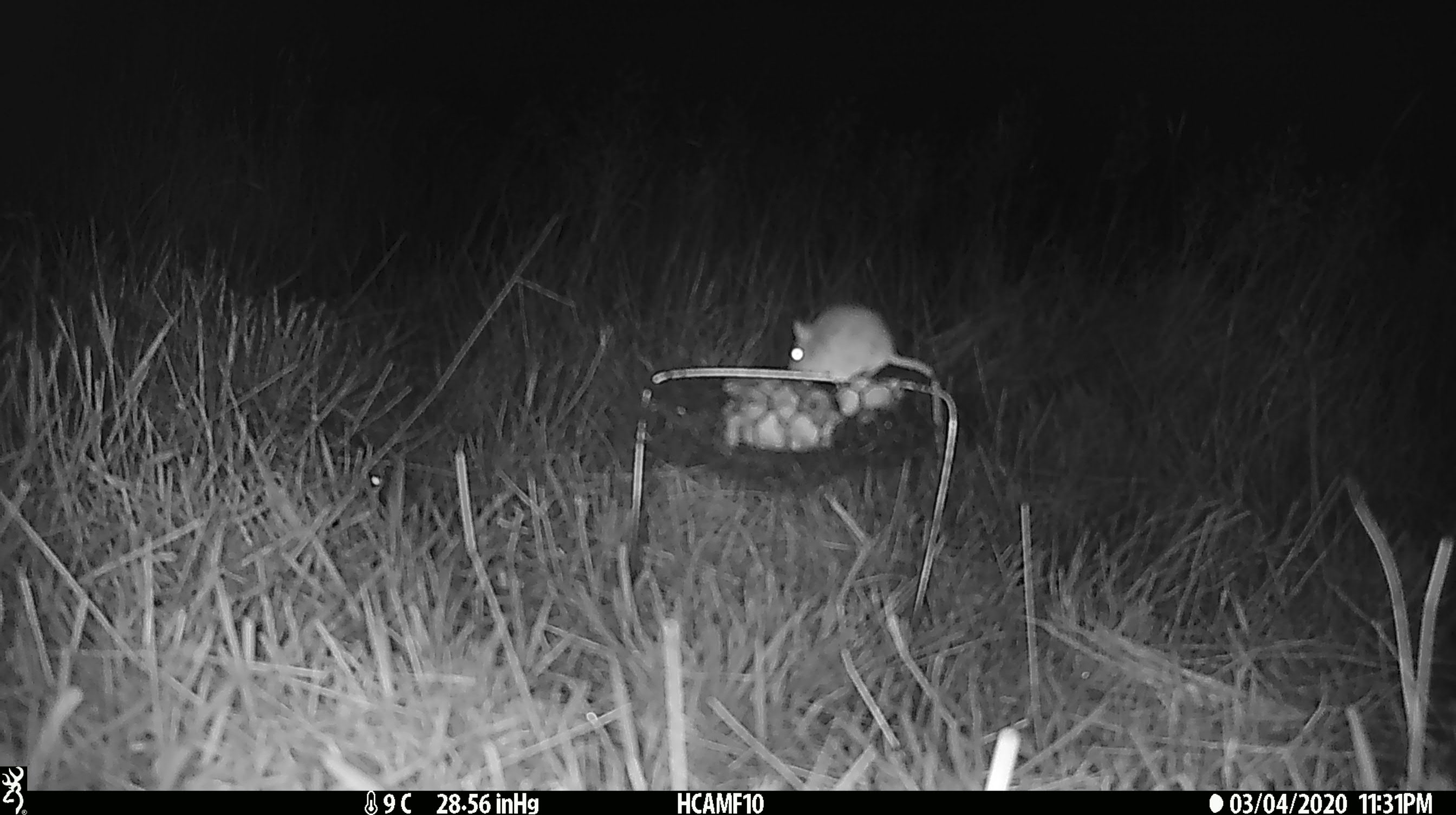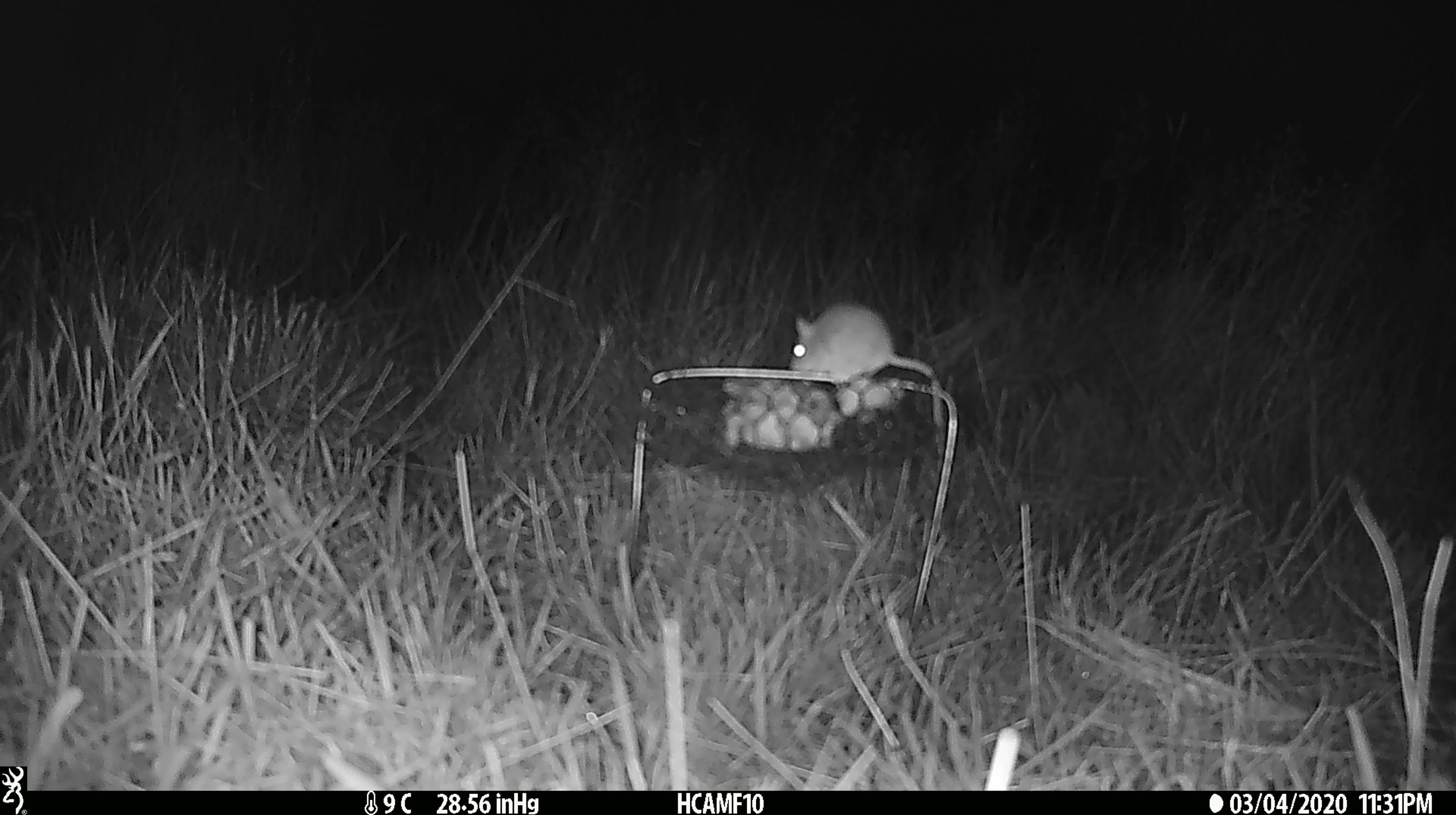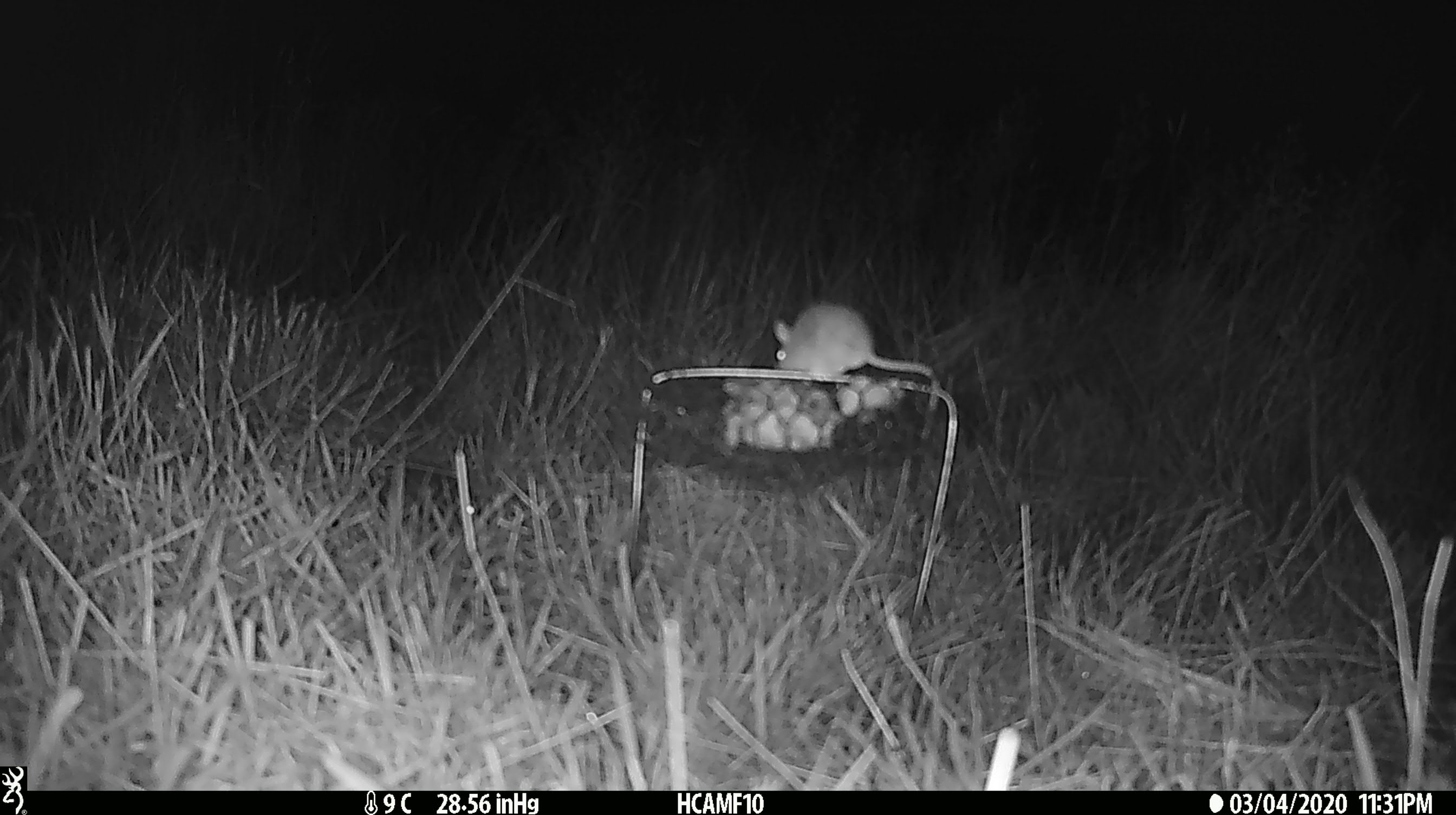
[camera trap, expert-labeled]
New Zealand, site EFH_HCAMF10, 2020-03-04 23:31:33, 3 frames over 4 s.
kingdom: Animalia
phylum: Chordata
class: Mammalia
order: Rodentia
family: Muridae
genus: Mus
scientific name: Mus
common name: mouse